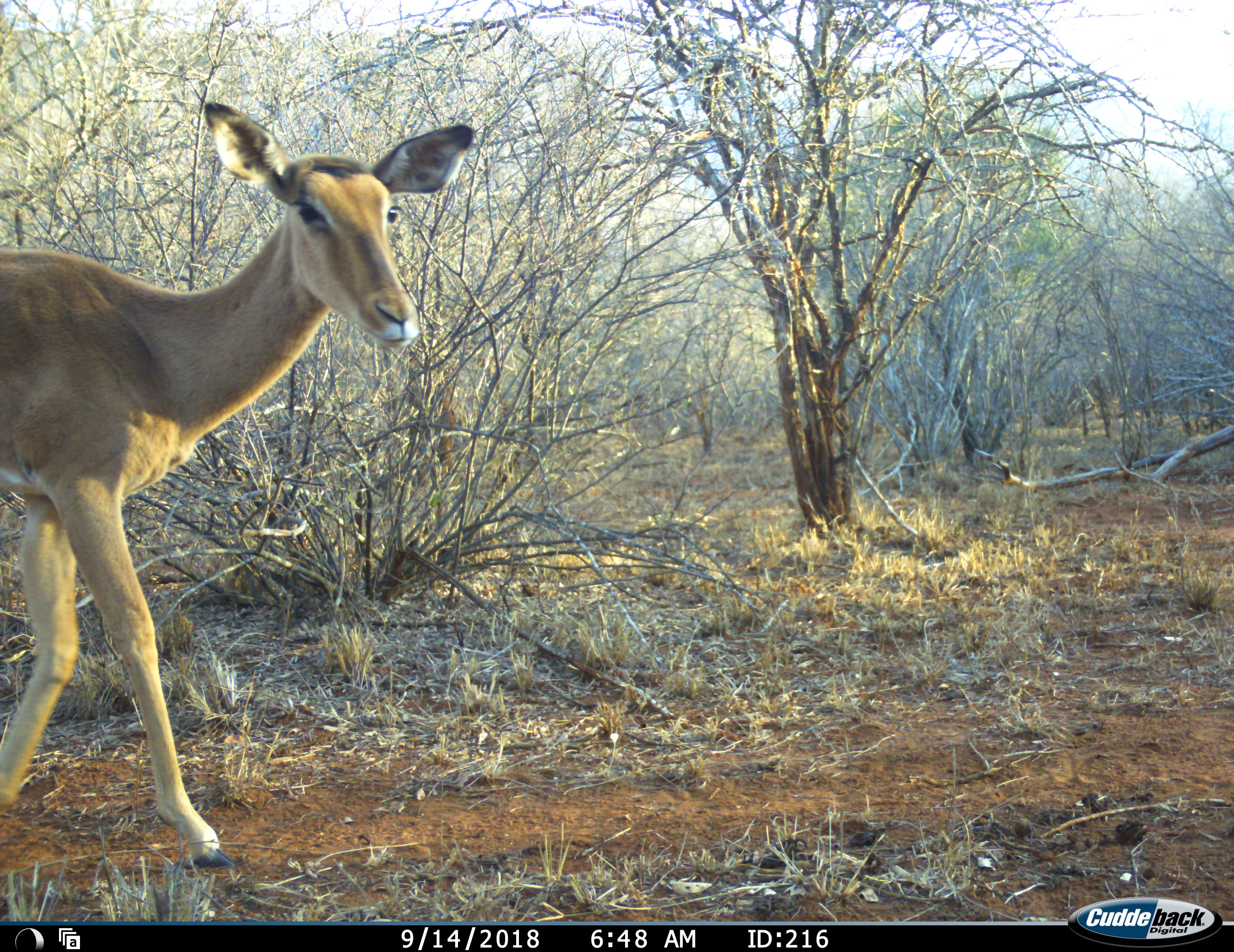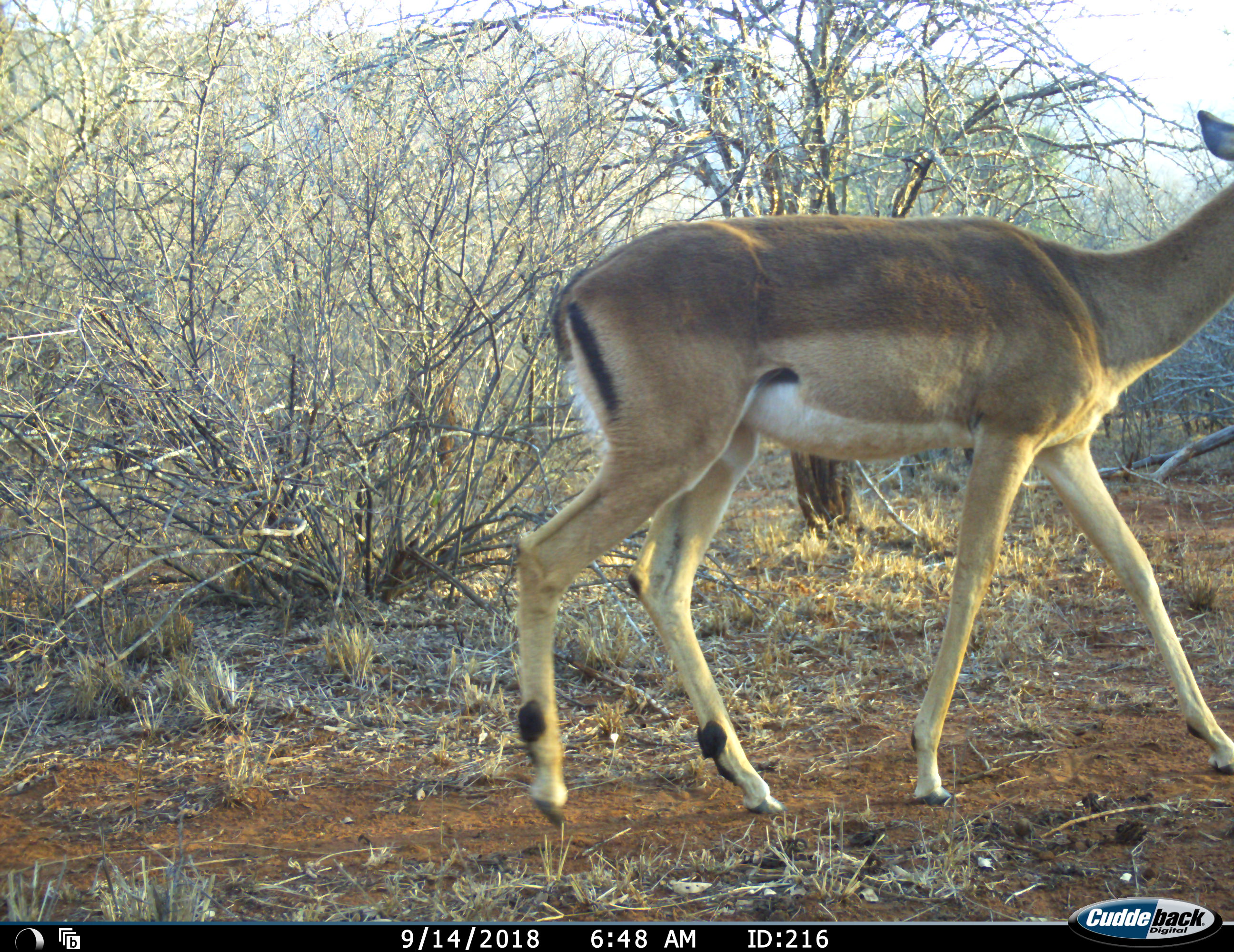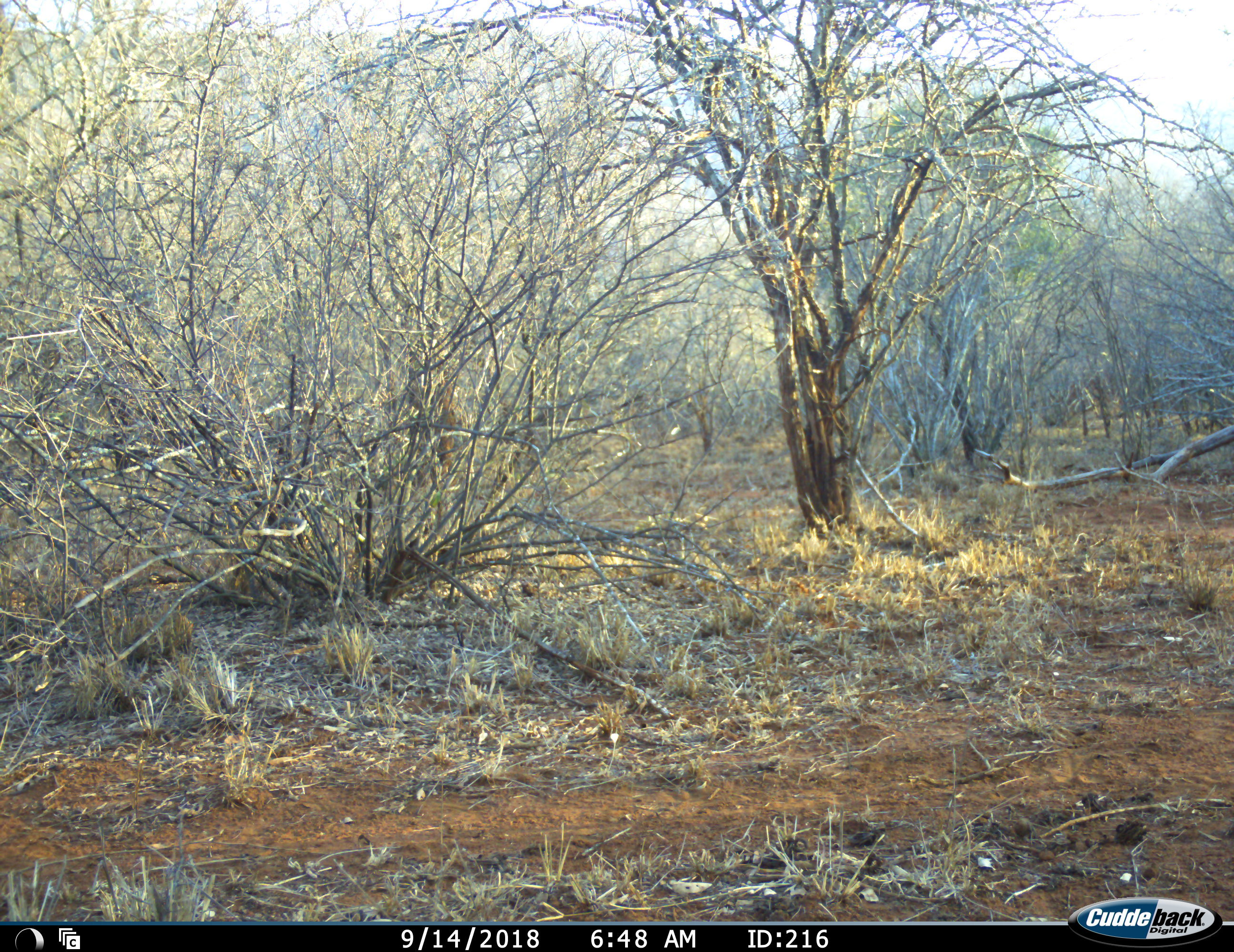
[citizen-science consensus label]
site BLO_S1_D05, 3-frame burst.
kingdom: Animalia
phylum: Chordata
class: Mammalia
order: Artiodactyla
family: Bovidae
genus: Aepyceros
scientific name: Aepyceros melampus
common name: impala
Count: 1.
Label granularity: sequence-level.